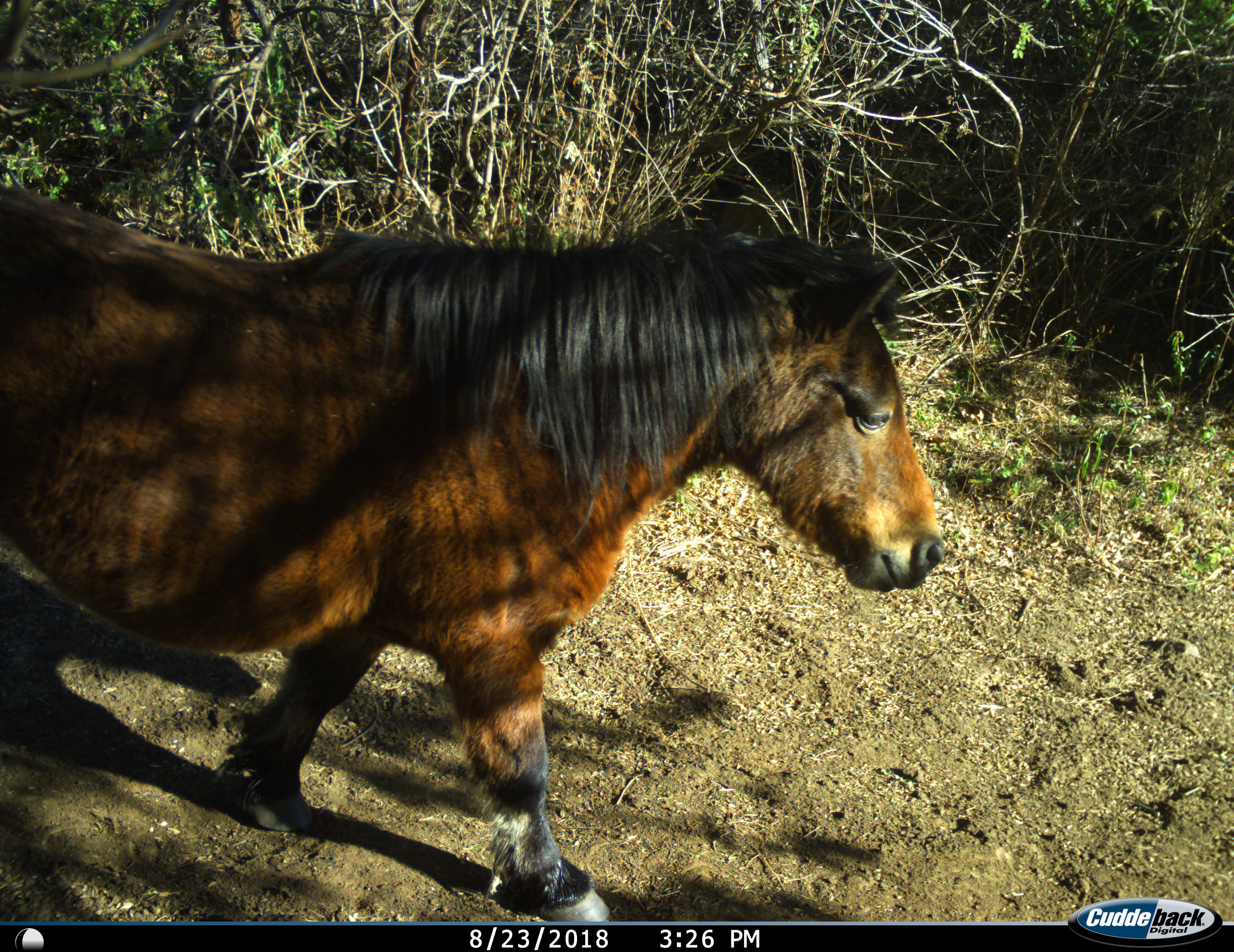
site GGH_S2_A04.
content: unidentified animal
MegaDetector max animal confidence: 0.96